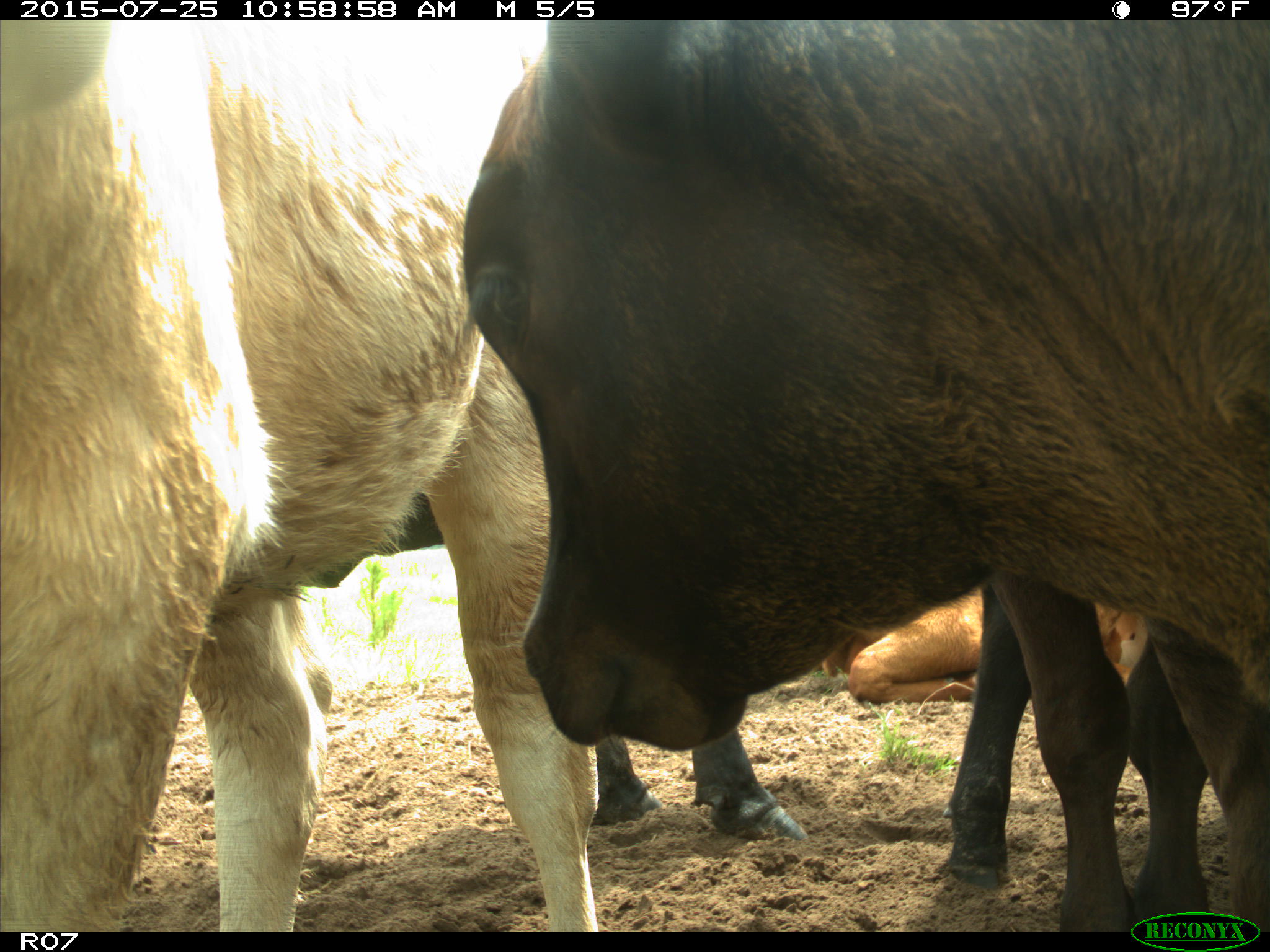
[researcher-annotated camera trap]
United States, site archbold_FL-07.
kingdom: Animalia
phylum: Chordata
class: Mammalia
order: Artiodactyla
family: Bovidae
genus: Bos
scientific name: Bos taurus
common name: domestic cow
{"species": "Bos taurus (domestic cow)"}